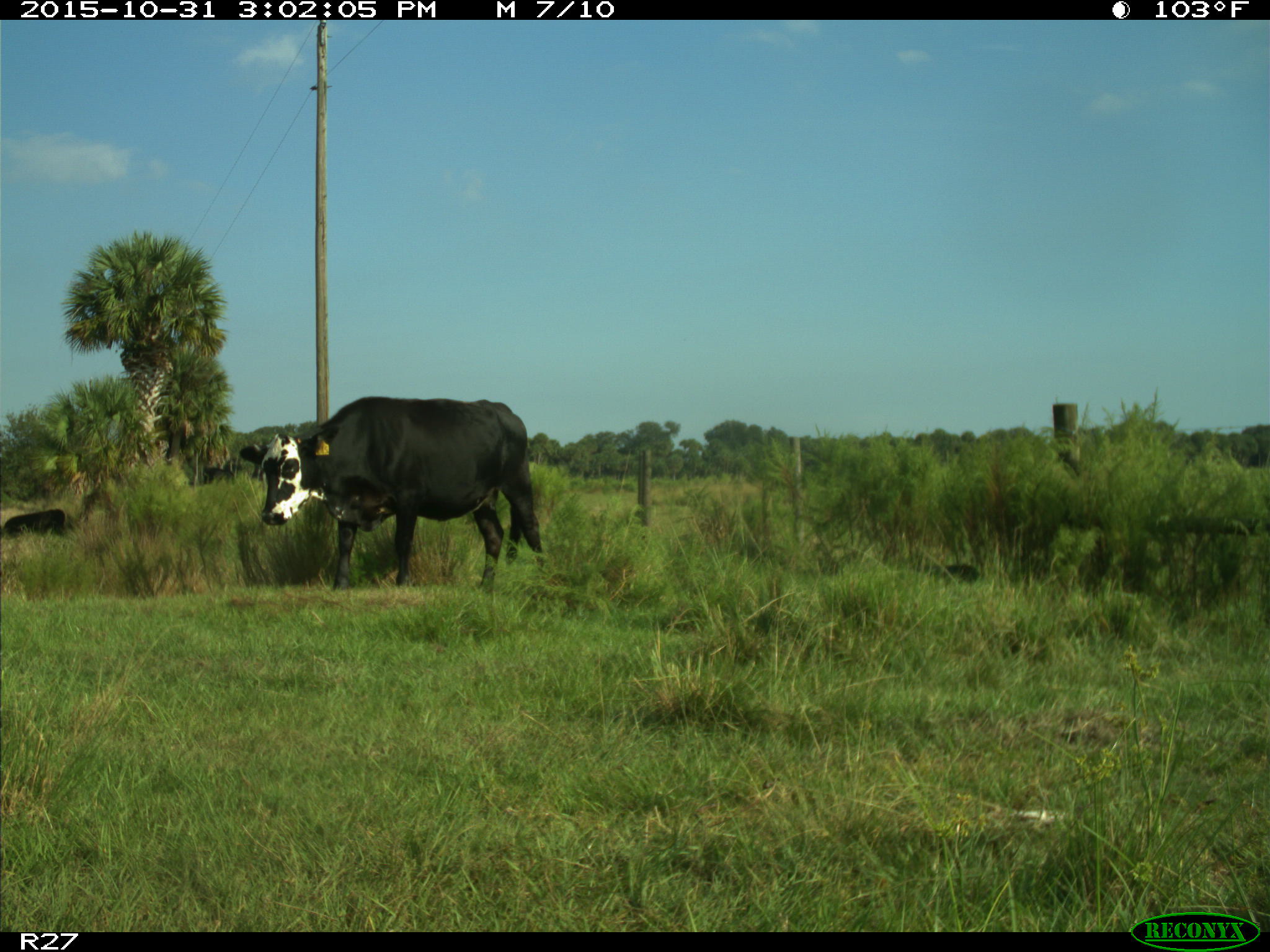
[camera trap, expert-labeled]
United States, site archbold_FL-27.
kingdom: Animalia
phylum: Chordata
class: Mammalia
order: Artiodactyla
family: Bovidae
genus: Bos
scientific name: Bos taurus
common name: domestic cow